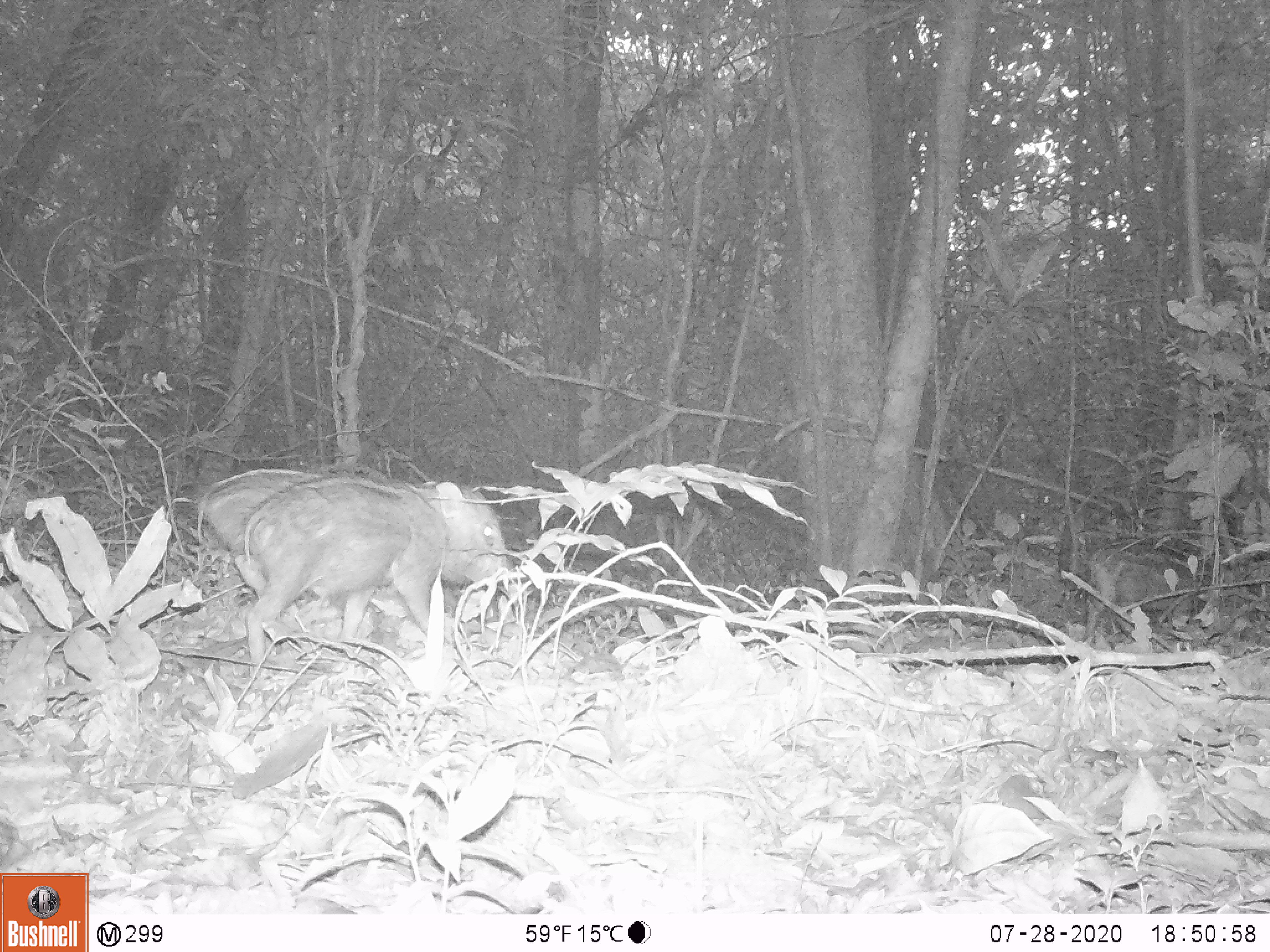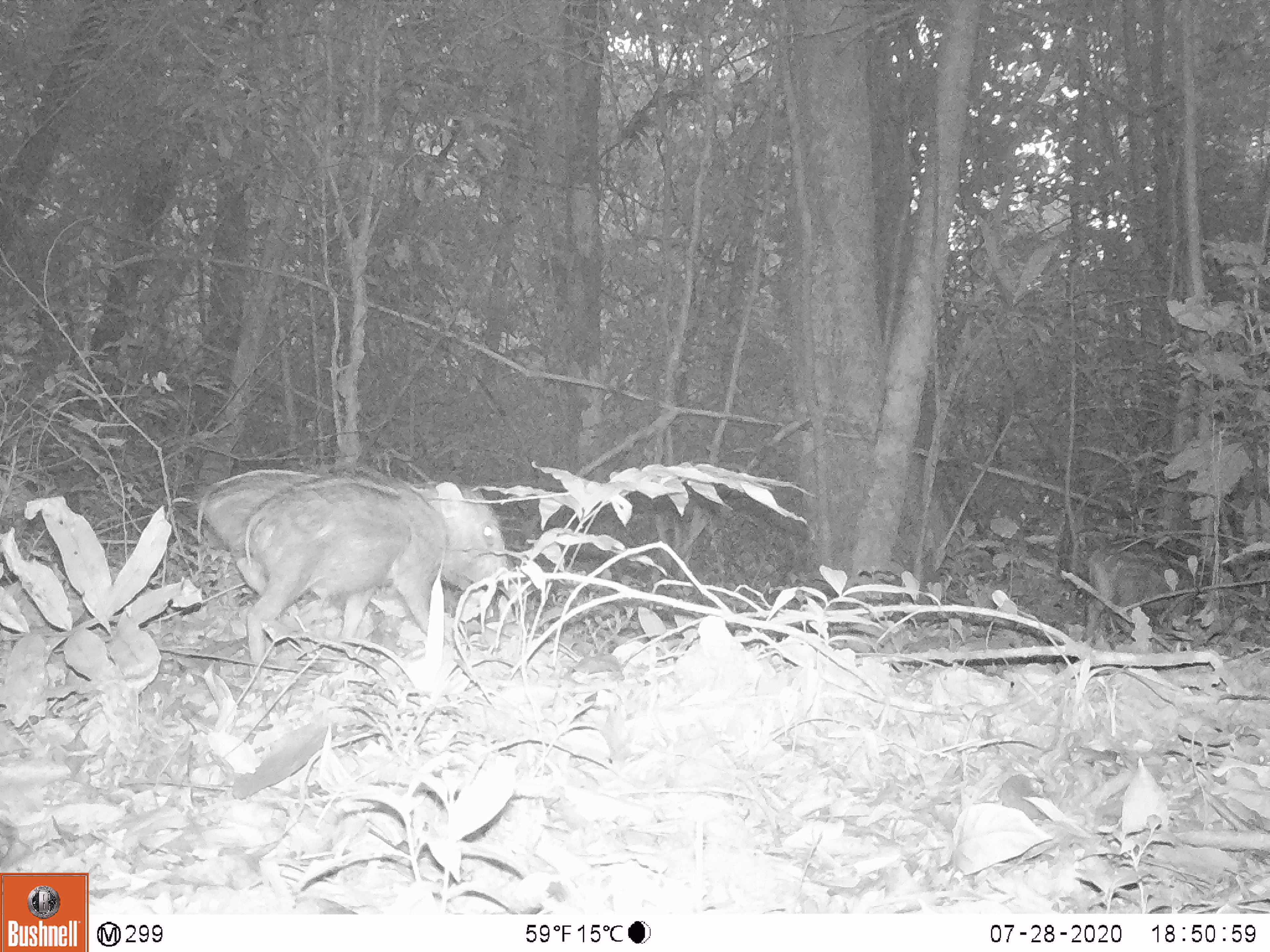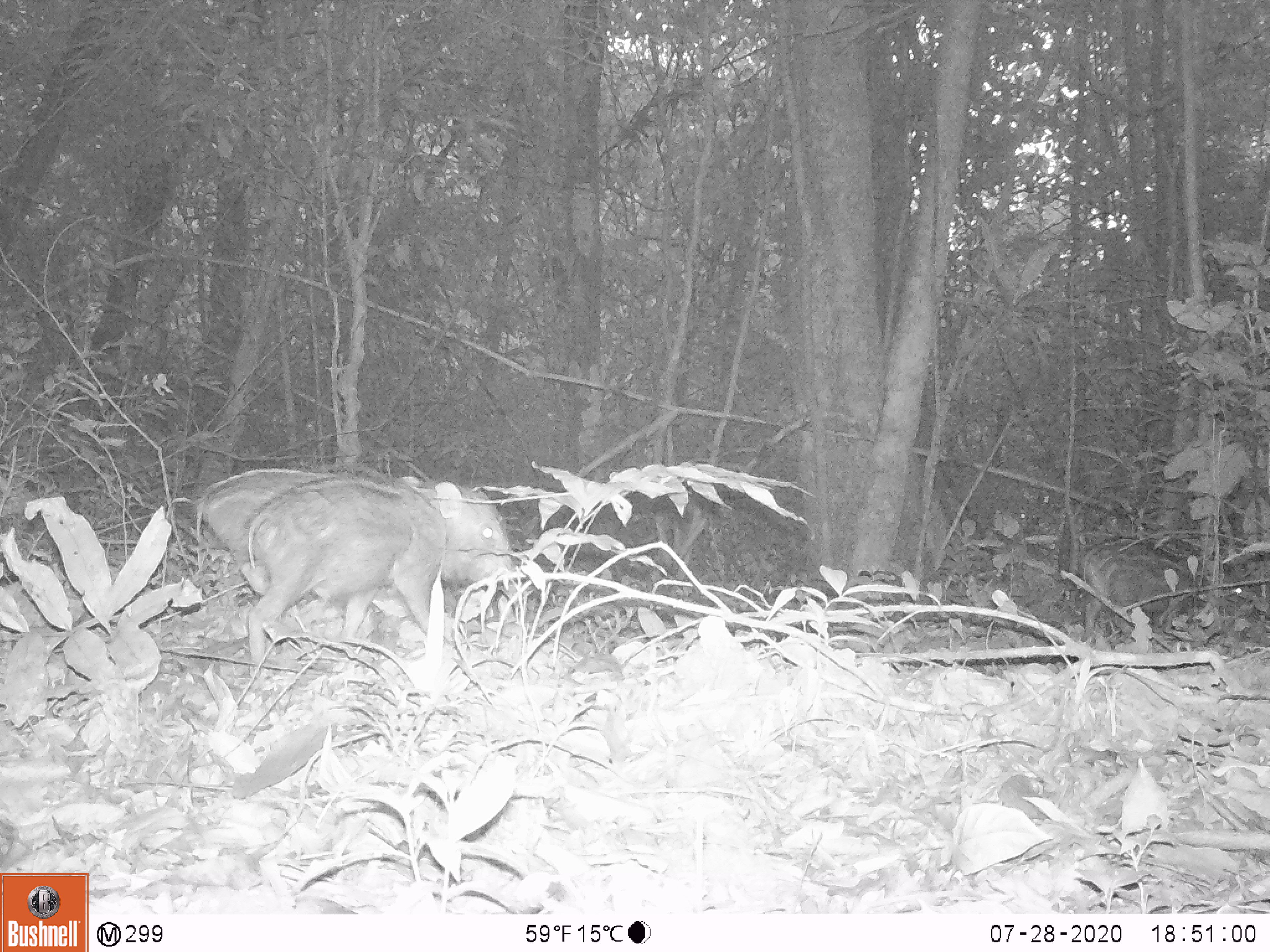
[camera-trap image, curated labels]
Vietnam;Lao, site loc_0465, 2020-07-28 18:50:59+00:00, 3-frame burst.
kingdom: Animalia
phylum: Chordata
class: Mammalia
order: Artiodactyla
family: Suidae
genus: Sus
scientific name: Sus scrofa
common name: eurasian wild pig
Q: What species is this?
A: Eurasian wild pig (Sus scrofa).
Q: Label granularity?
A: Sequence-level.